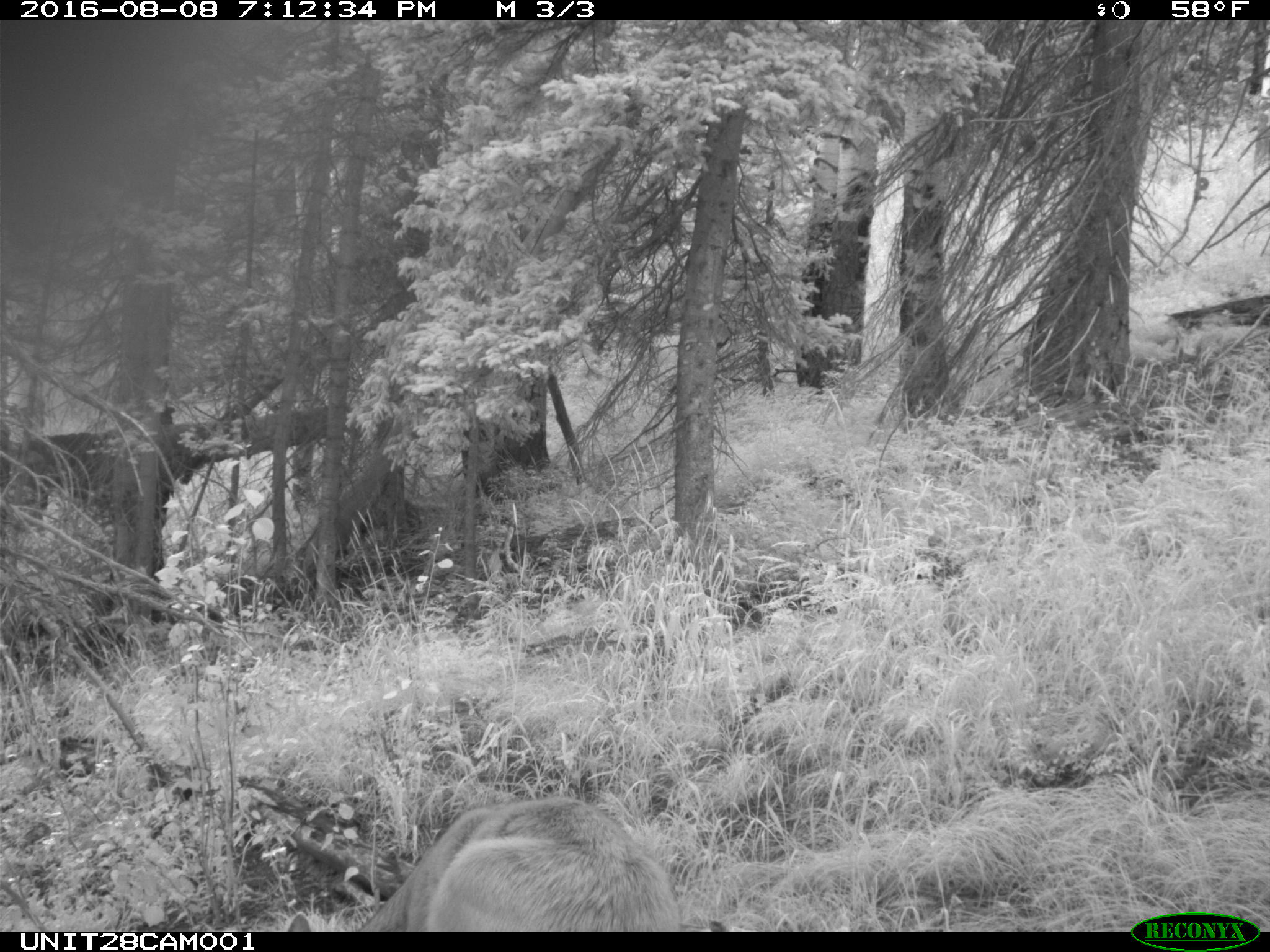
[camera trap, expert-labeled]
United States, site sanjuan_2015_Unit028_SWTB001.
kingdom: Animalia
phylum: Chordata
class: Mammalia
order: Artiodactyla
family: Cervidae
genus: Odocoileus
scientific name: Odocoileus hemionus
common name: mule deer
Odocoileus hemionus (mule deer).